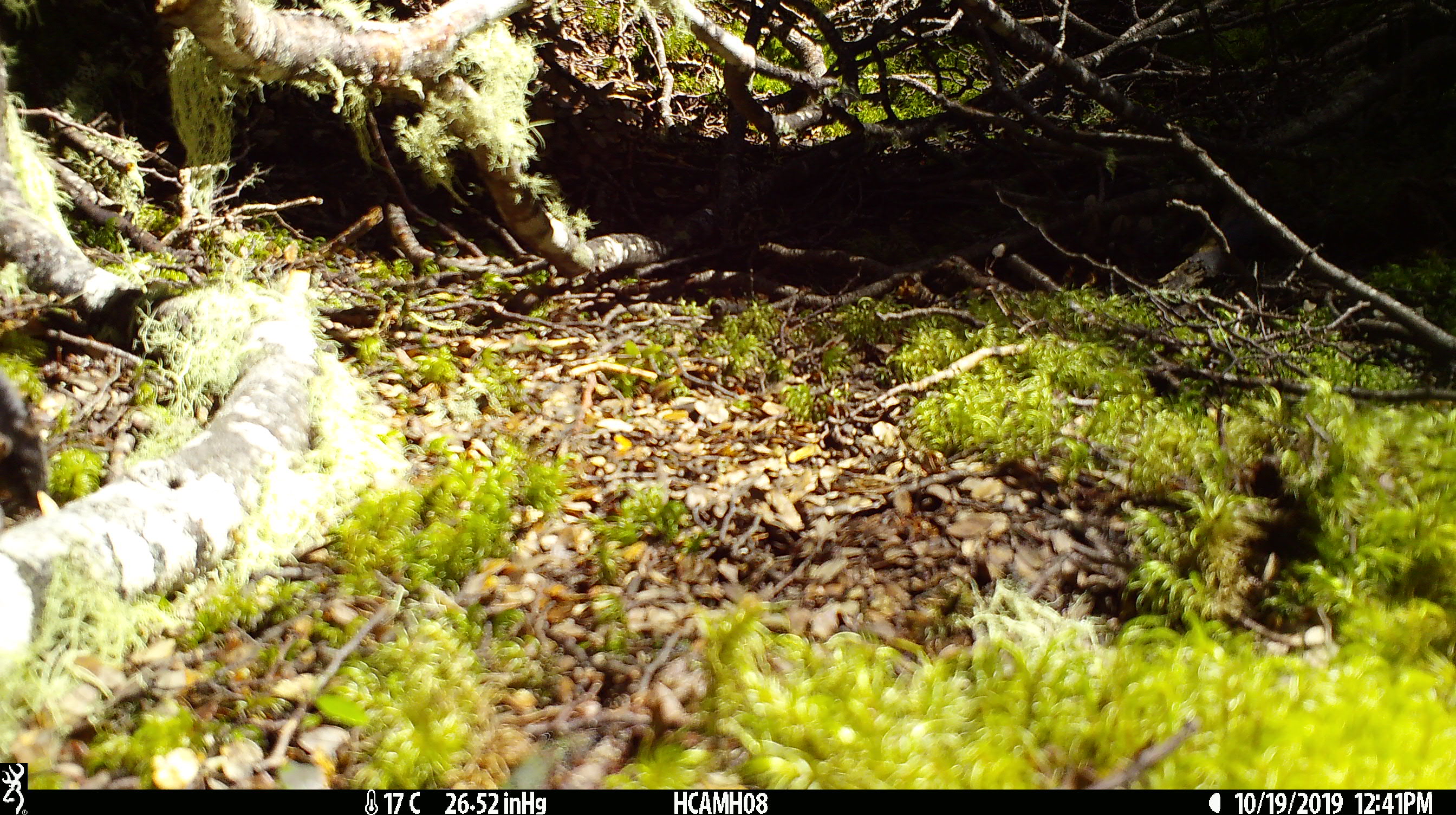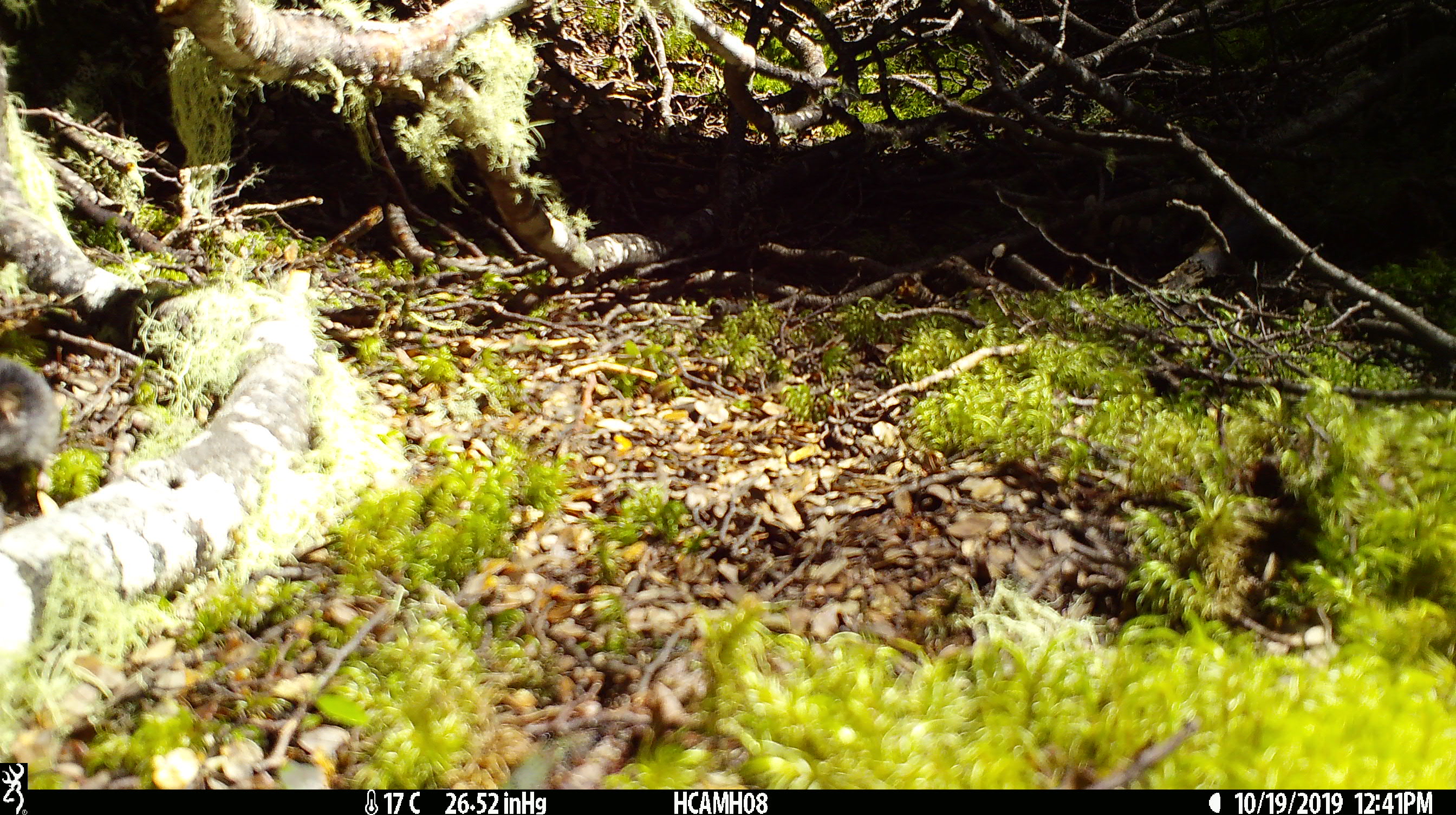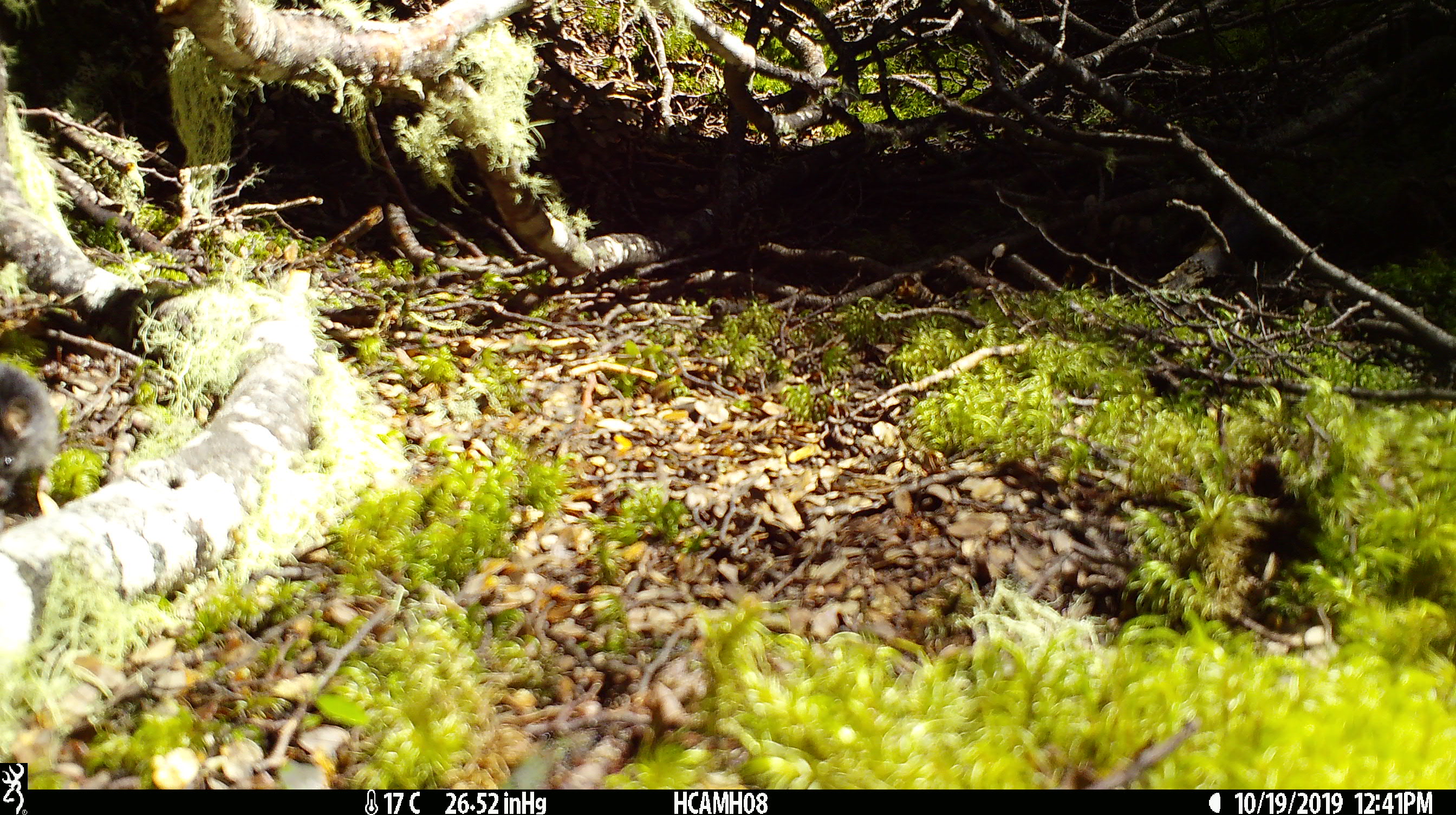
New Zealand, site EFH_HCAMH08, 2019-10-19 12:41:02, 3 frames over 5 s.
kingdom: Animalia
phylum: Chordata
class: Mammalia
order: Rodentia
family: Muridae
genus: Mus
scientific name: Mus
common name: mouse